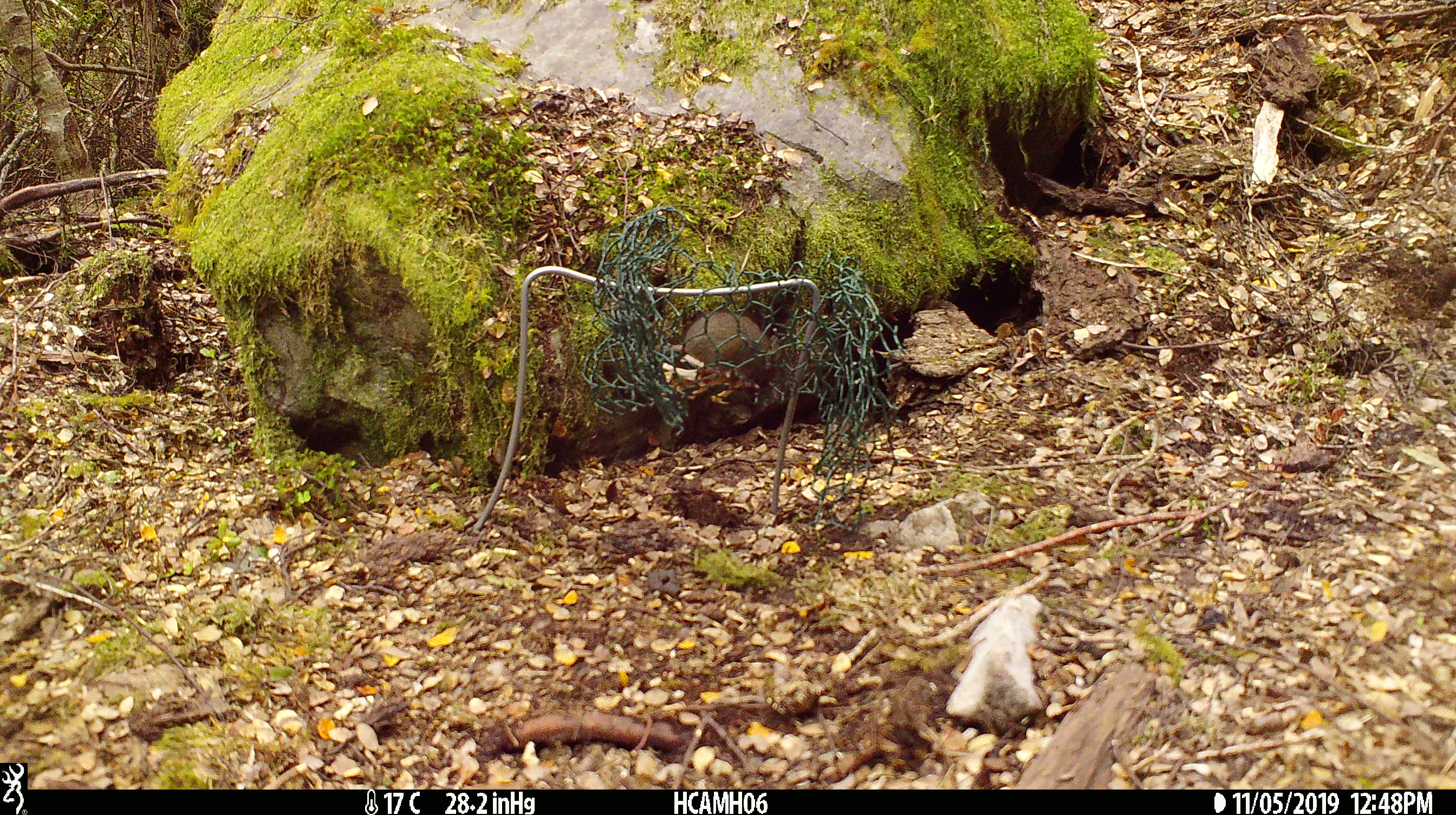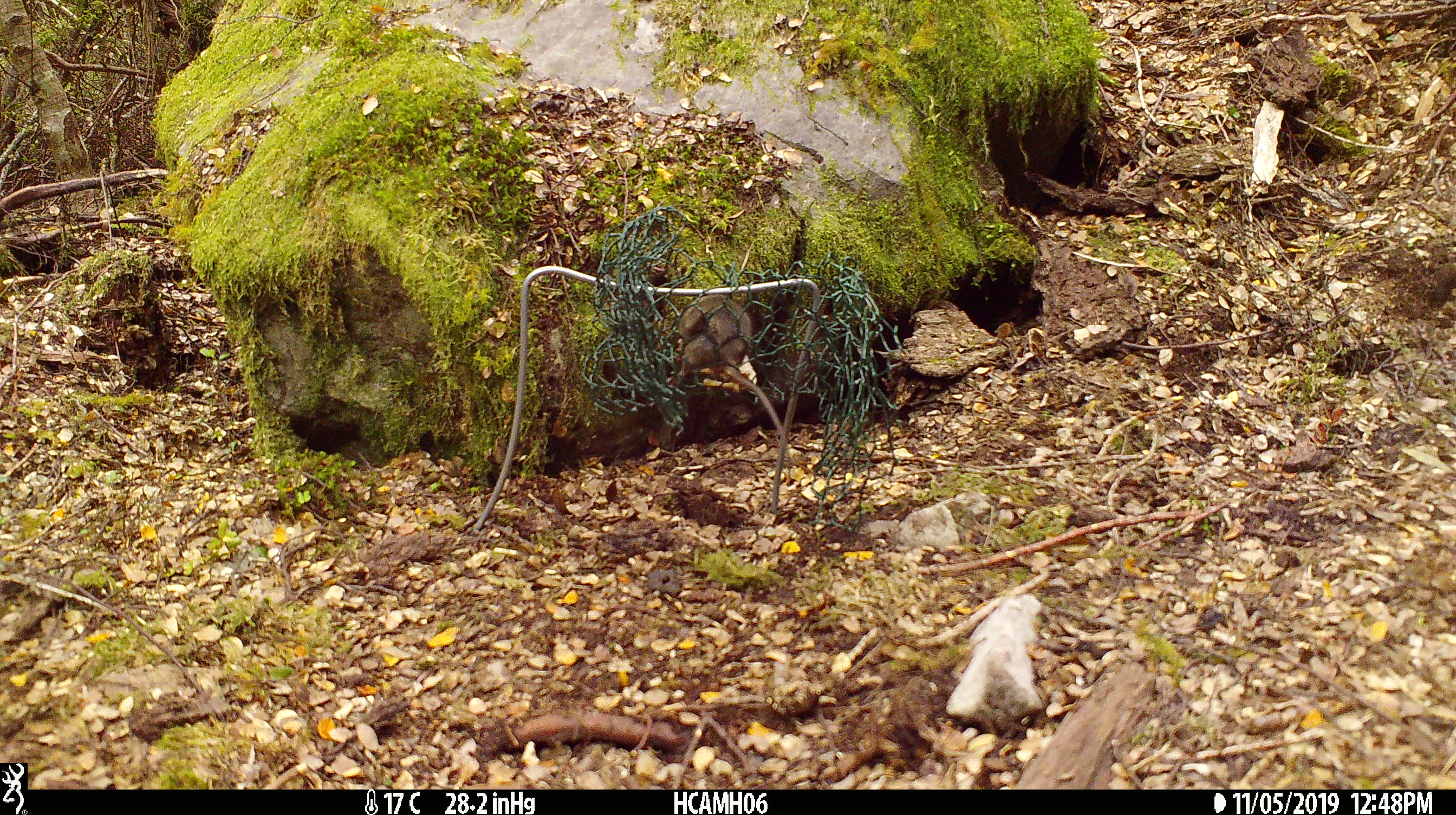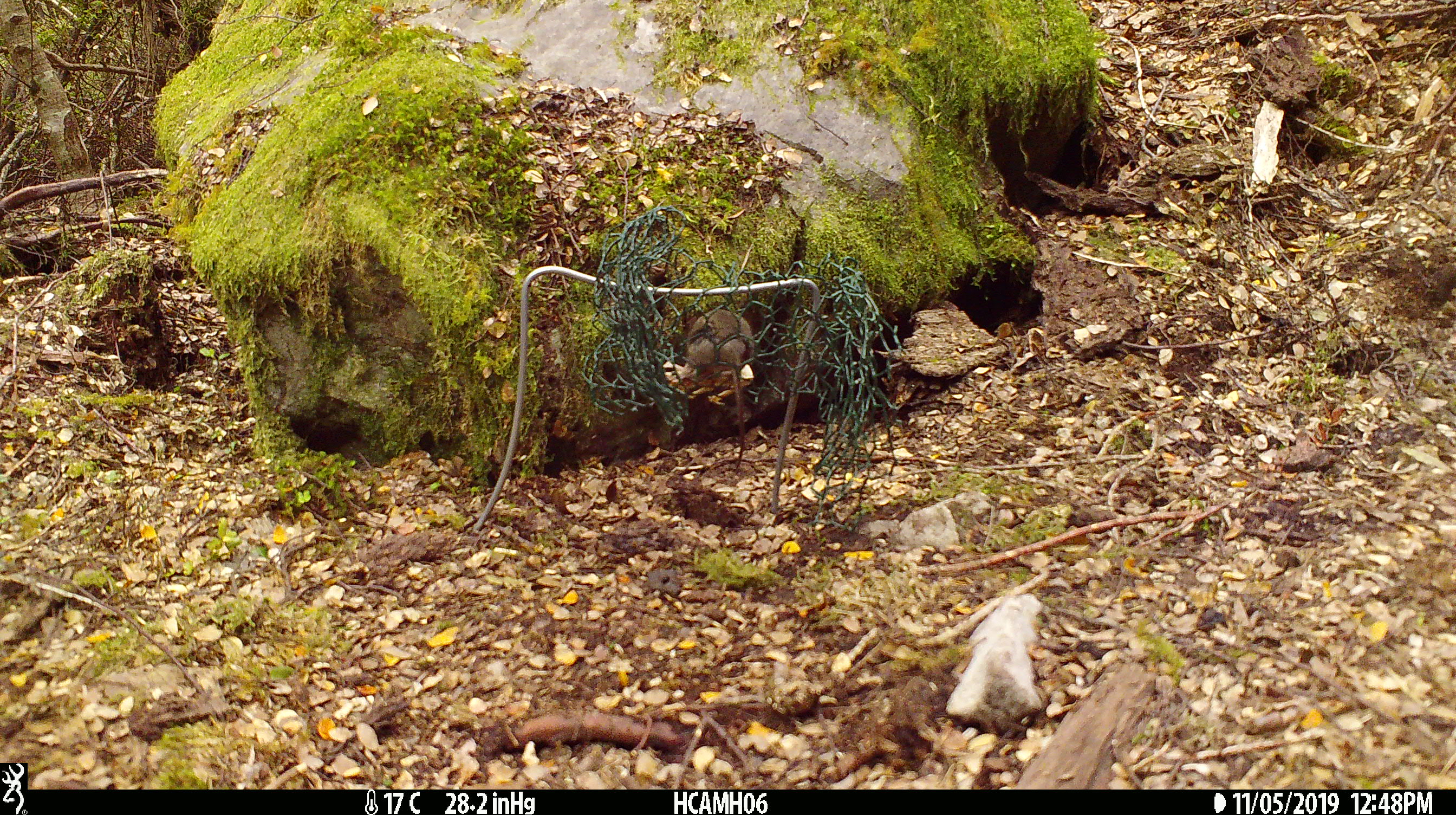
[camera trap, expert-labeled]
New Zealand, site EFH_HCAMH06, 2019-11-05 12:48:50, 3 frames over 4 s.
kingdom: Animalia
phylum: Chordata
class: Mammalia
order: Rodentia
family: Muridae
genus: Mus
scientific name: Mus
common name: mouse